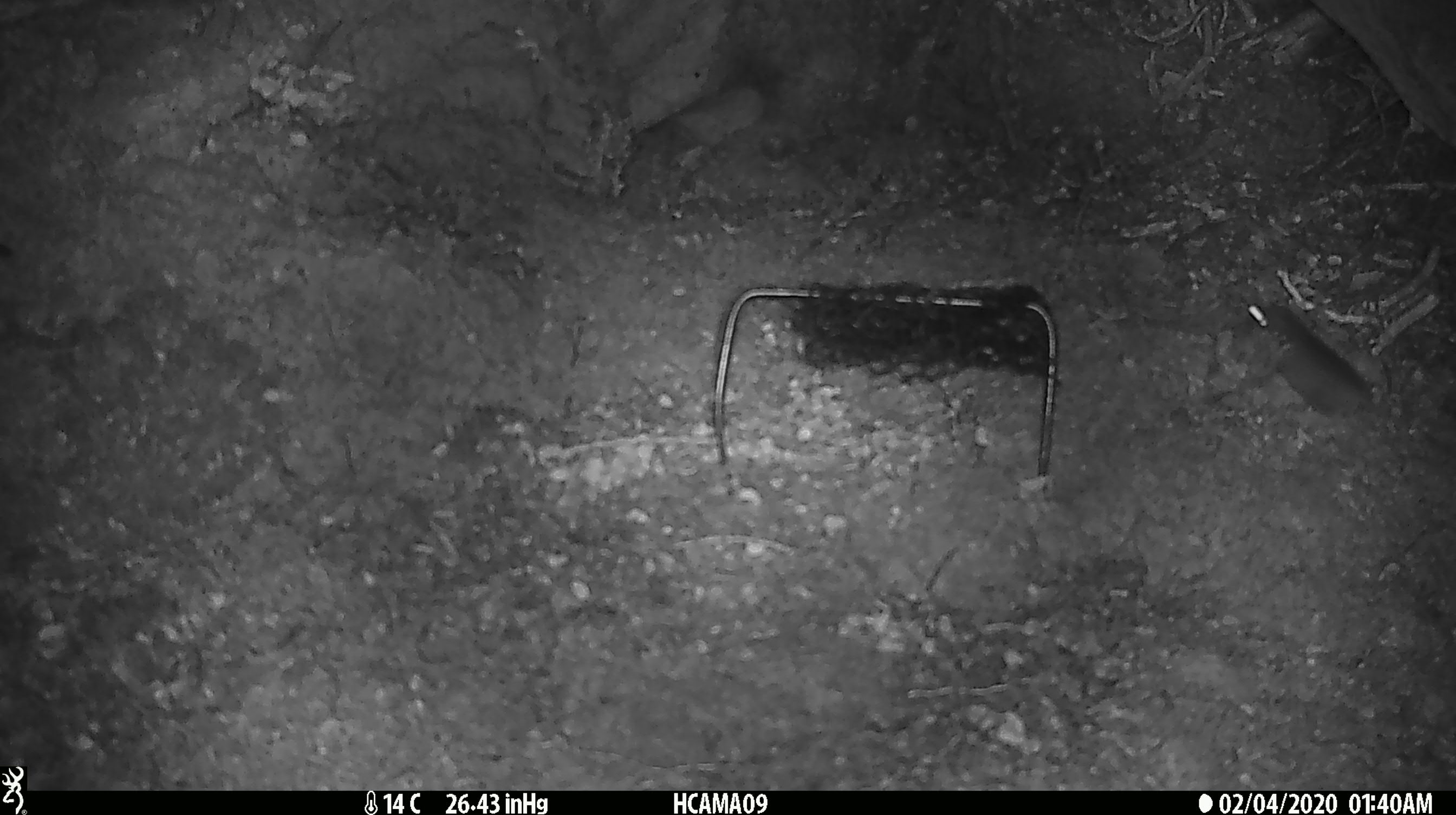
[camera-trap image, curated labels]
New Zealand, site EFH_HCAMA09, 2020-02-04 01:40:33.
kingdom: Animalia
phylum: Chordata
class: Mammalia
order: Rodentia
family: Muridae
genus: Mus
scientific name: Mus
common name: mouse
Mouse (Mus).